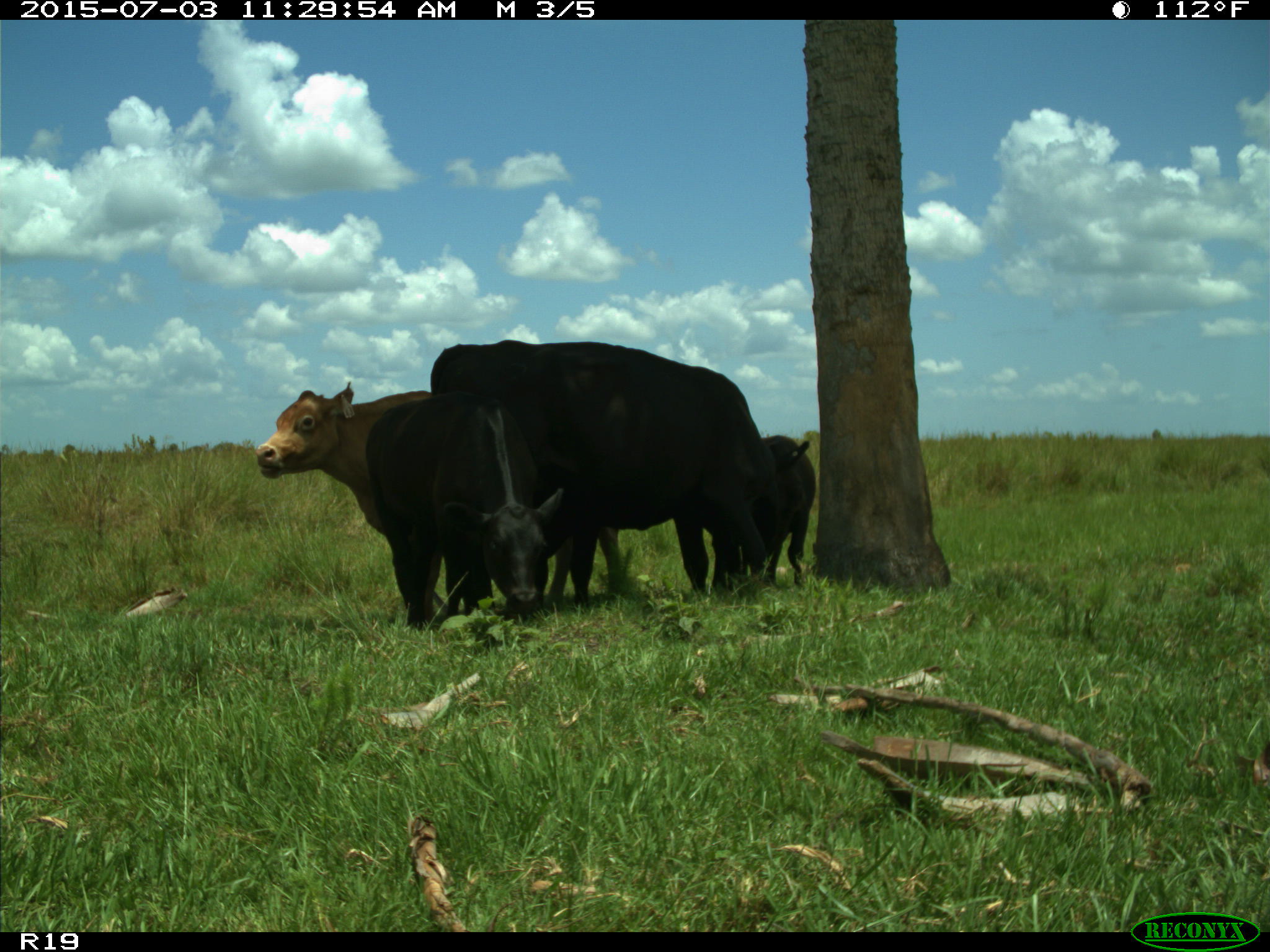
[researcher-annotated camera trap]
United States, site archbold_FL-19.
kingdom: Animalia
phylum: Chordata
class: Mammalia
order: Artiodactyla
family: Bovidae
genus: Bos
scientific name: Bos taurus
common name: domestic cow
Bos taurus (domestic cow).